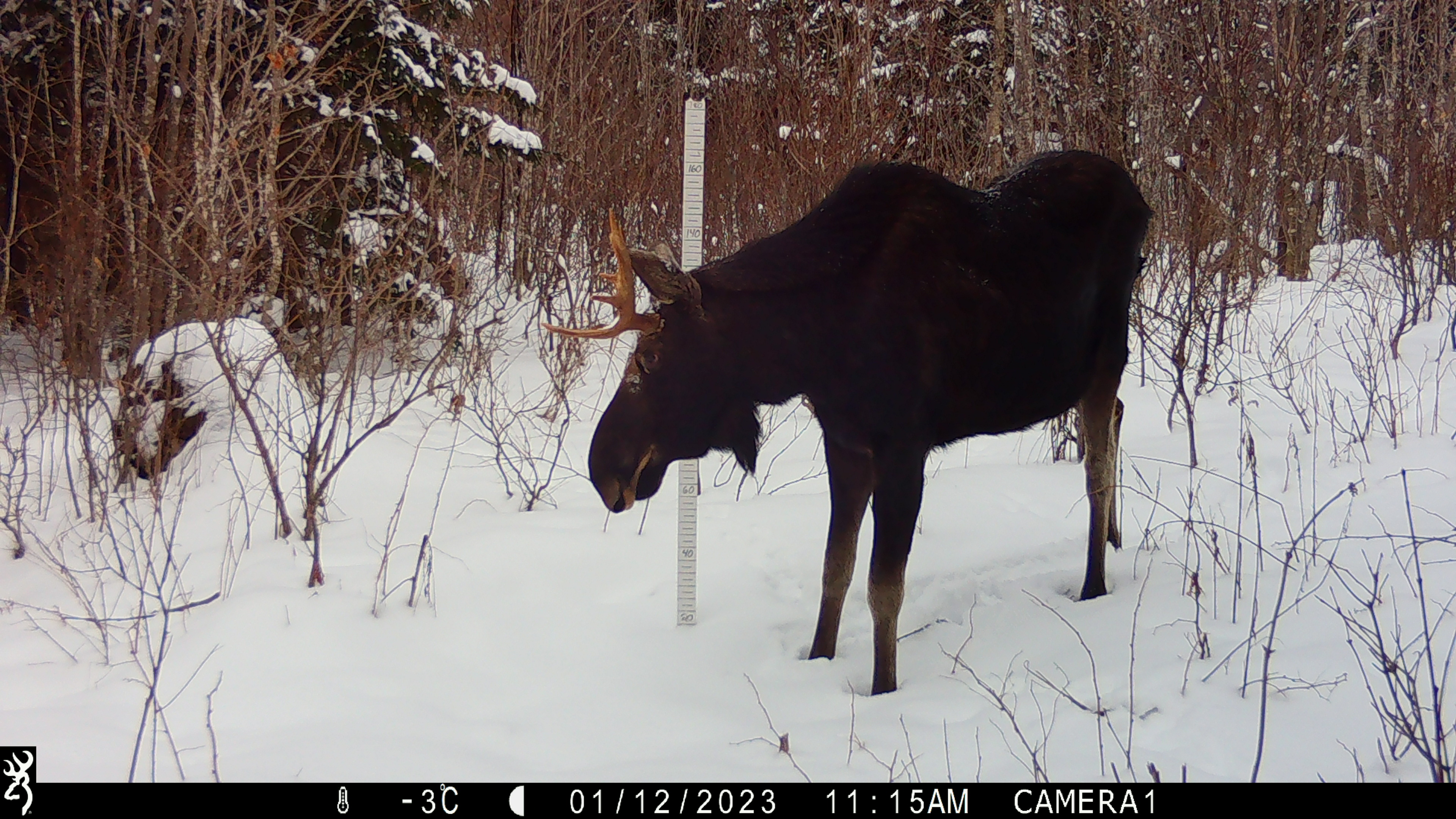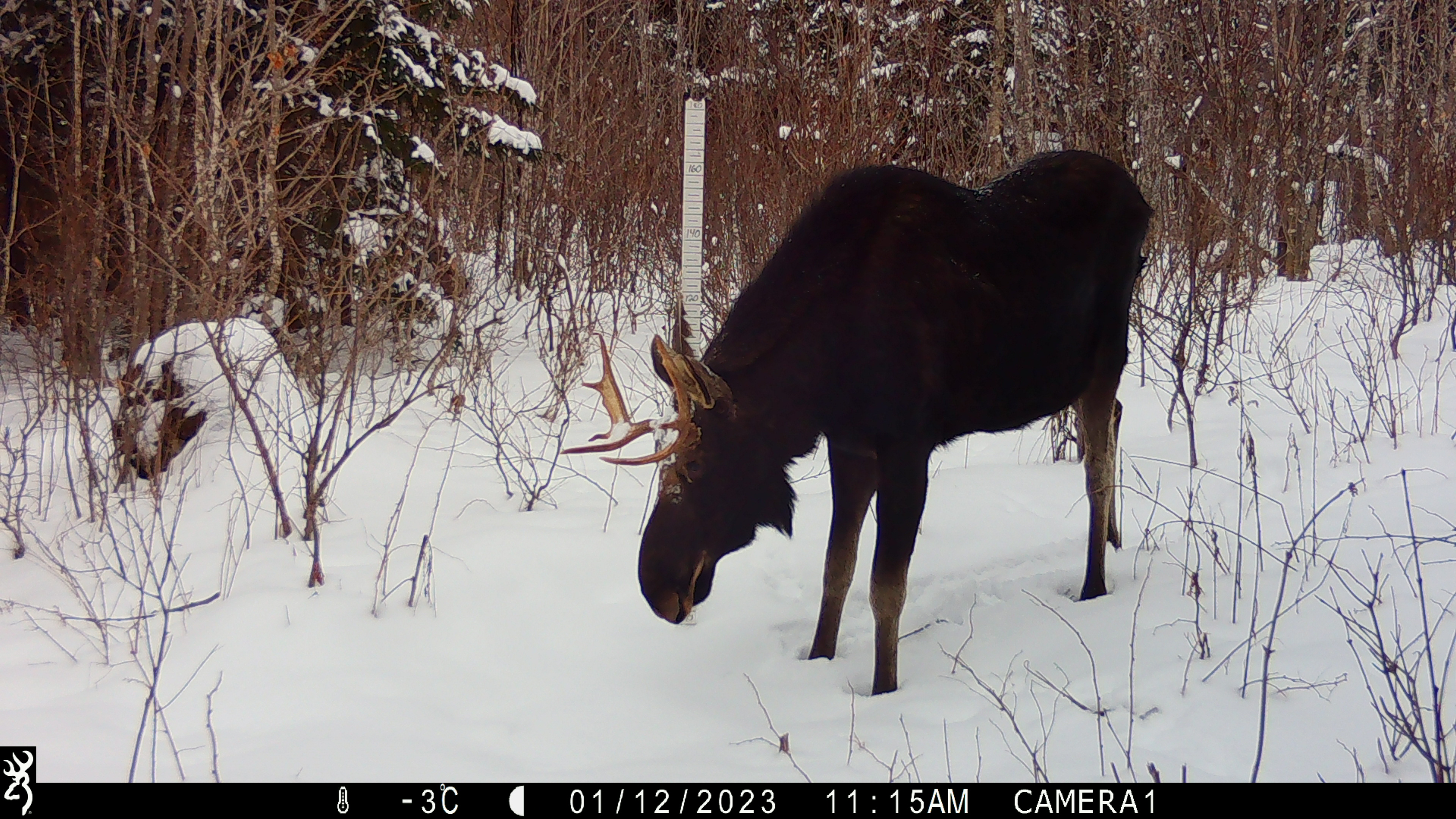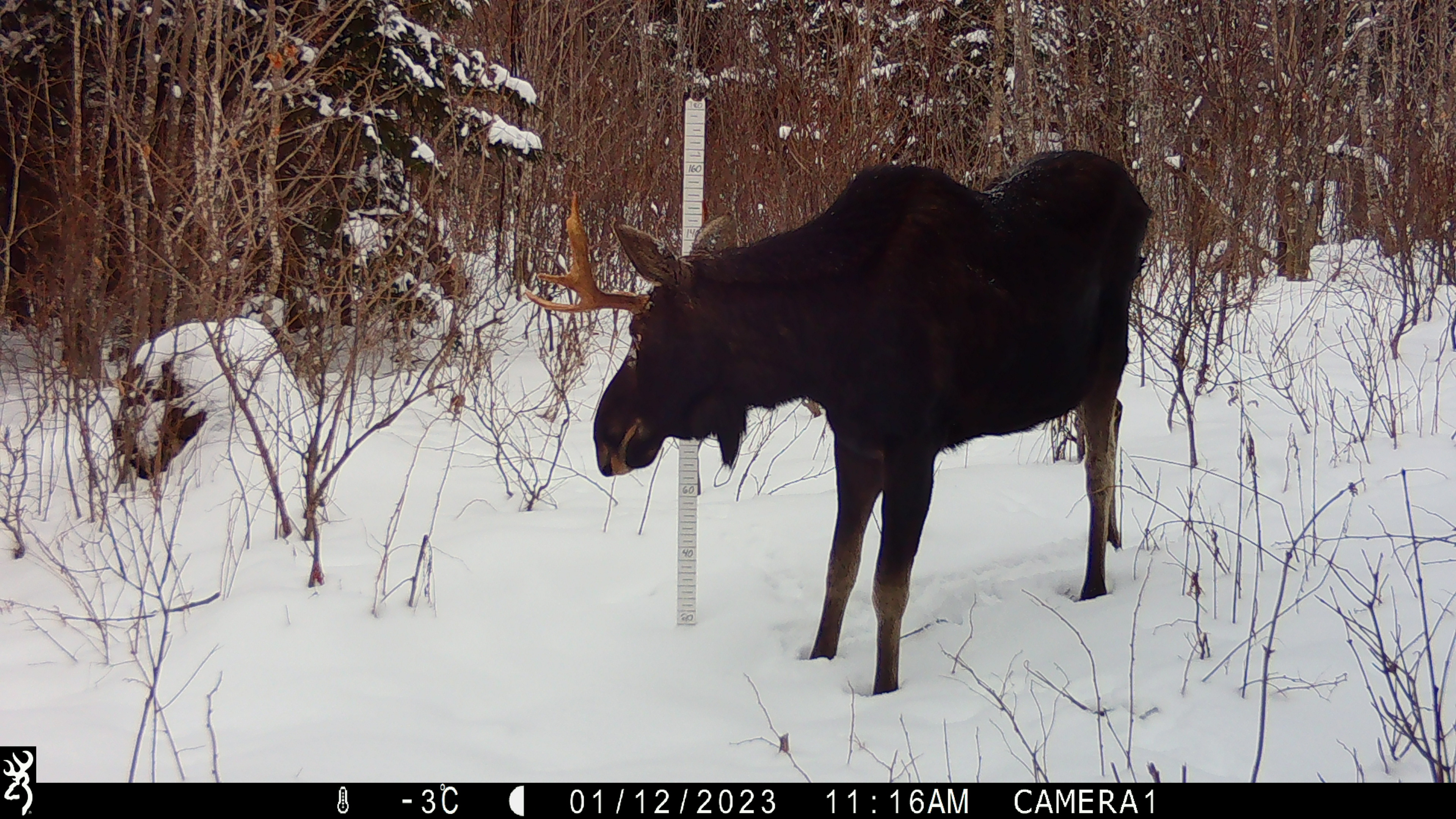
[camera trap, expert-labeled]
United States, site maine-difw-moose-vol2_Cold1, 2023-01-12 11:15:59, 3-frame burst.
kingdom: Animalia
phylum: Chordata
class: Mammalia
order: Artiodactyla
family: Cervidae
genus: Alces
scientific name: Alces alces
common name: moose